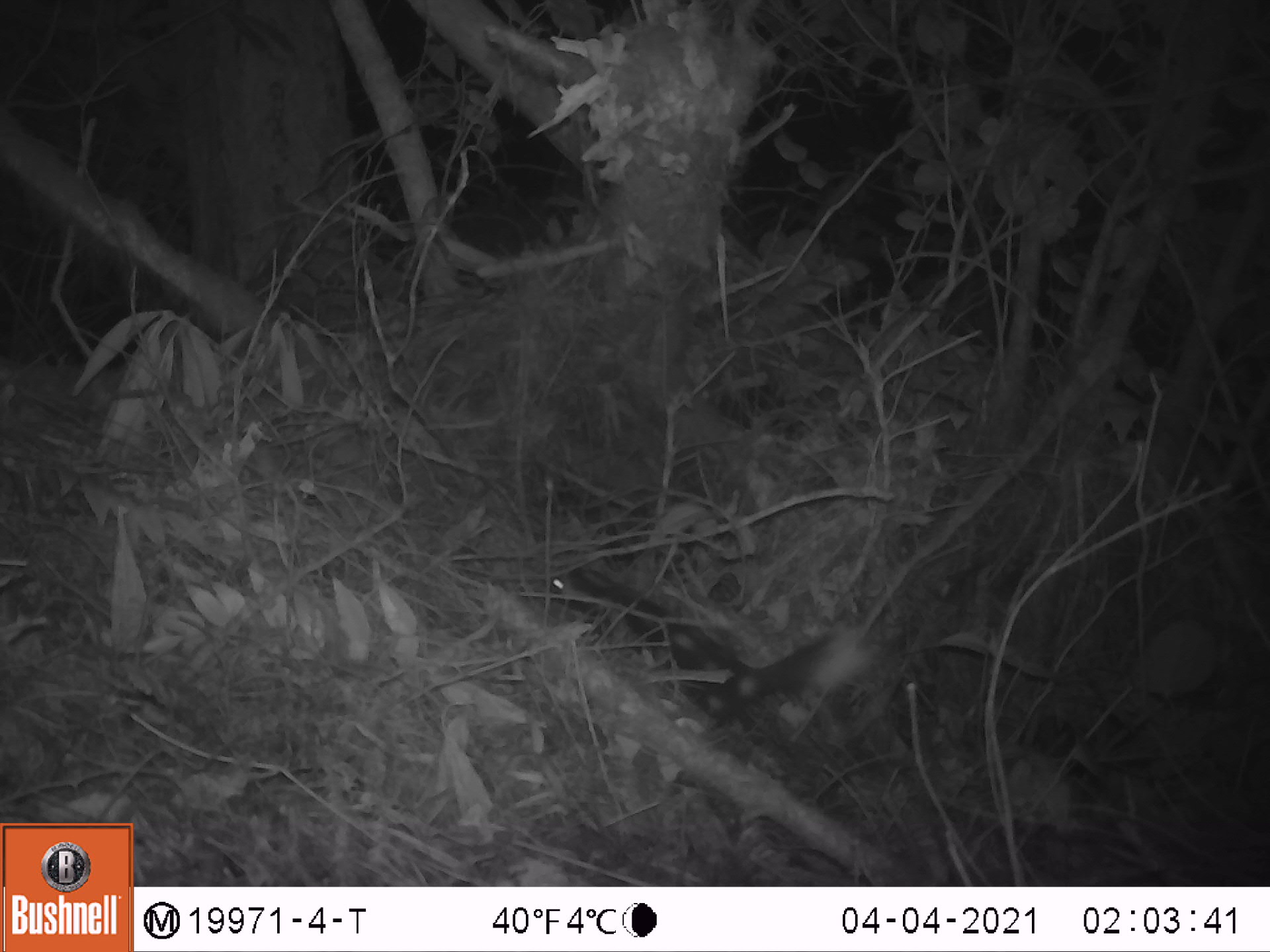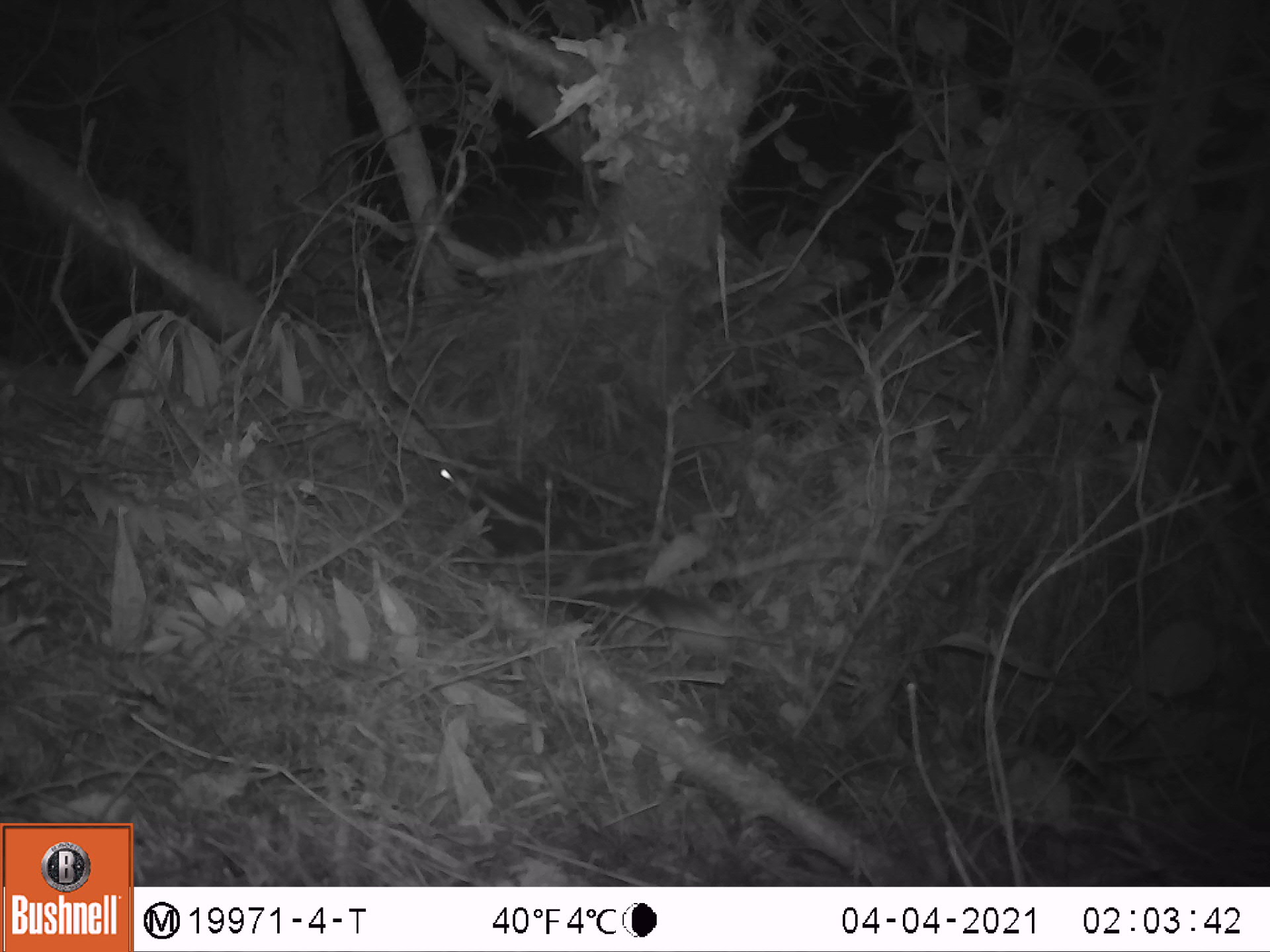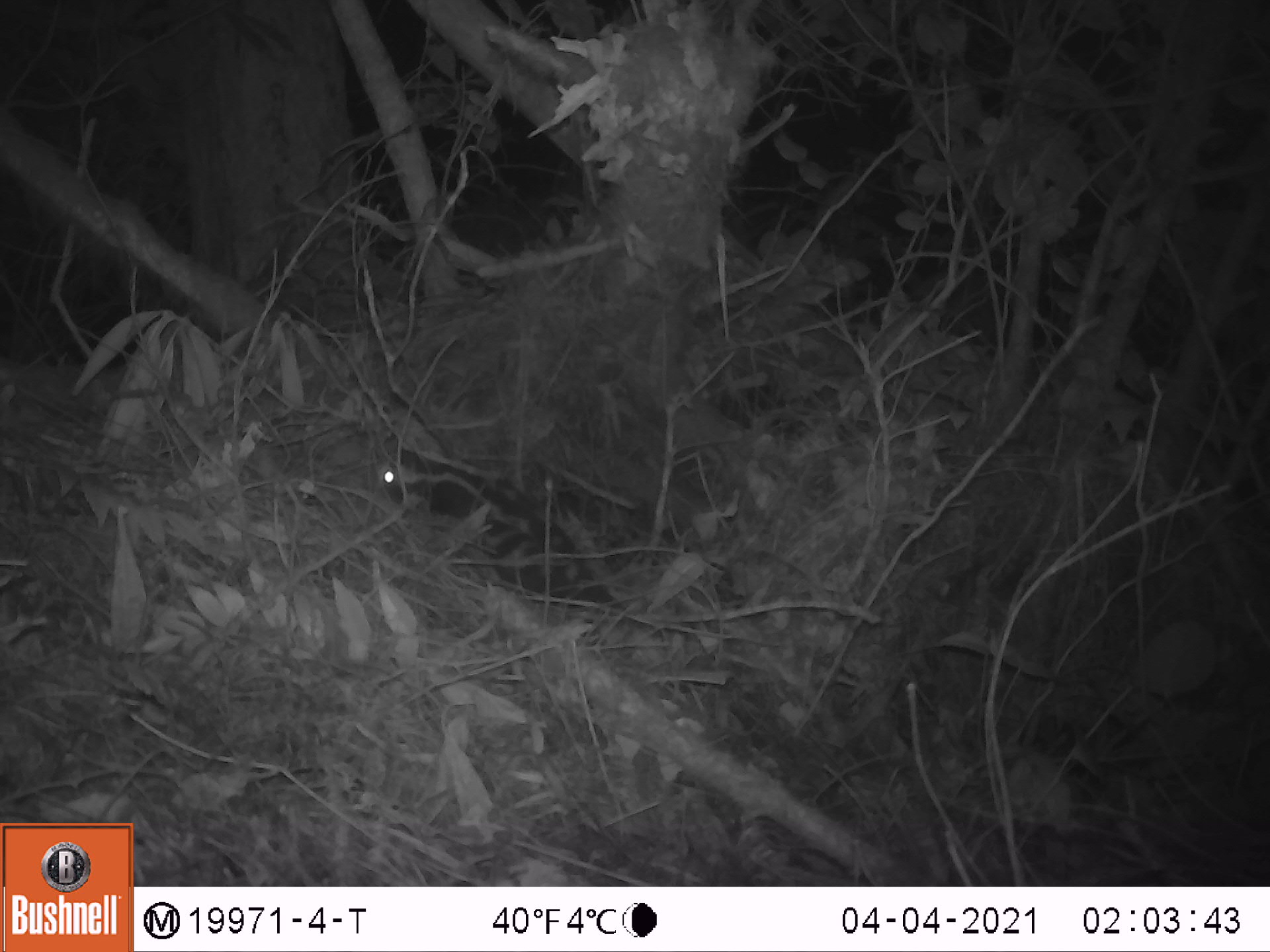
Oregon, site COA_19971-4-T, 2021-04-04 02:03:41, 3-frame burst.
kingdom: Animalia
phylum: Chordata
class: Mammalia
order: Carnivora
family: Mephitidae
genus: Spilogale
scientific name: Spilogale gracilis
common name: western spotted skunk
Western spotted skunk (Spilogale gracilis).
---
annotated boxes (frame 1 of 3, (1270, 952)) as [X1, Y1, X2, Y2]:
western spotted skunk: [496, 500, 930, 821]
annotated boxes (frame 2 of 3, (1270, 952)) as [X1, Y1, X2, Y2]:
western spotted skunk: [395, 411, 857, 754]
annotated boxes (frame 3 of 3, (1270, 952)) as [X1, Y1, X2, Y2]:
western spotted skunk: [345, 410, 729, 686]